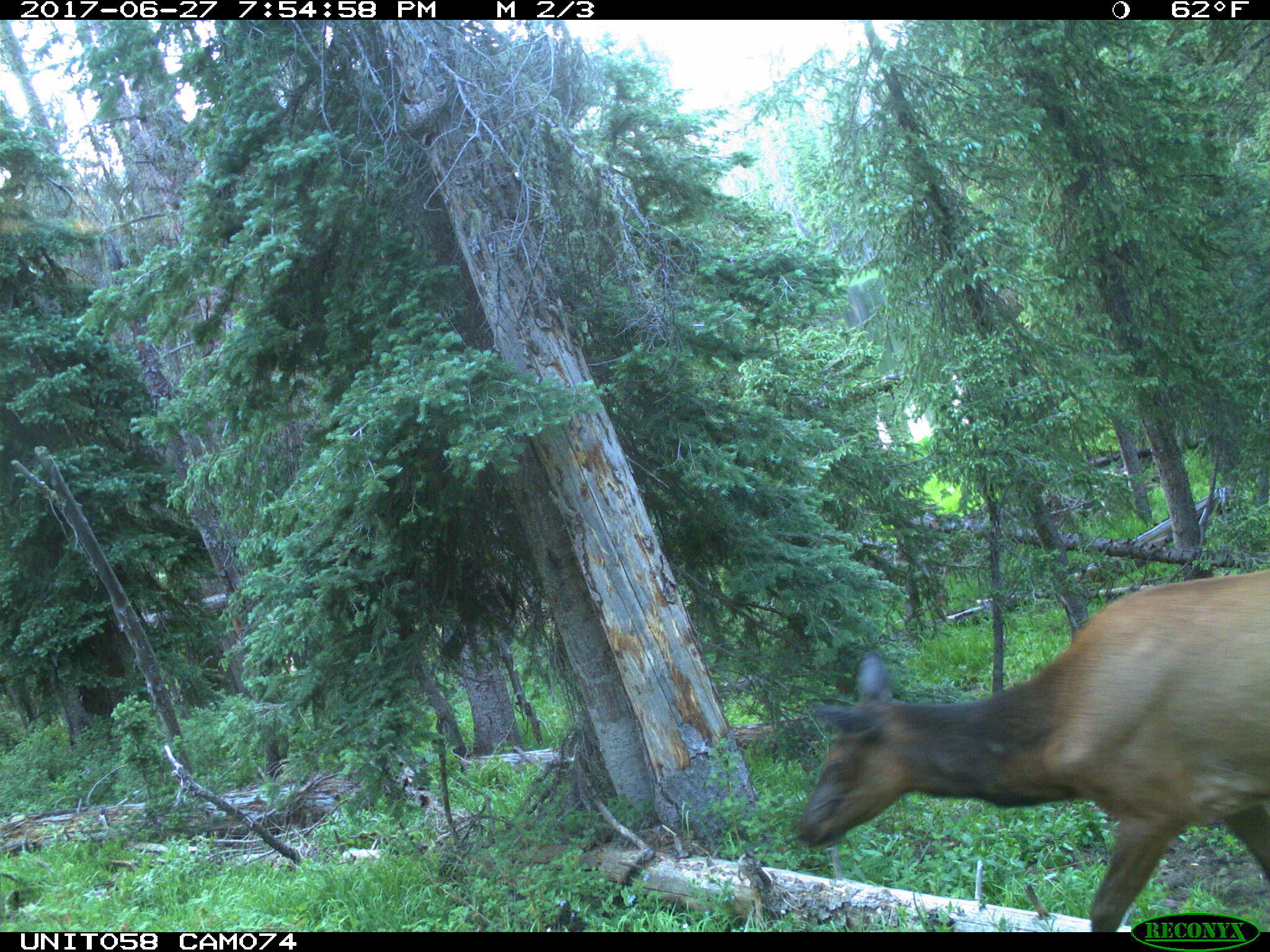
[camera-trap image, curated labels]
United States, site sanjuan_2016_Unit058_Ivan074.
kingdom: Animalia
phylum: Chordata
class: Mammalia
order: Artiodactyla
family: Cervidae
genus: Cervus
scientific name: Cervus elaphus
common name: red deer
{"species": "Cervus elaphus (red deer)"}